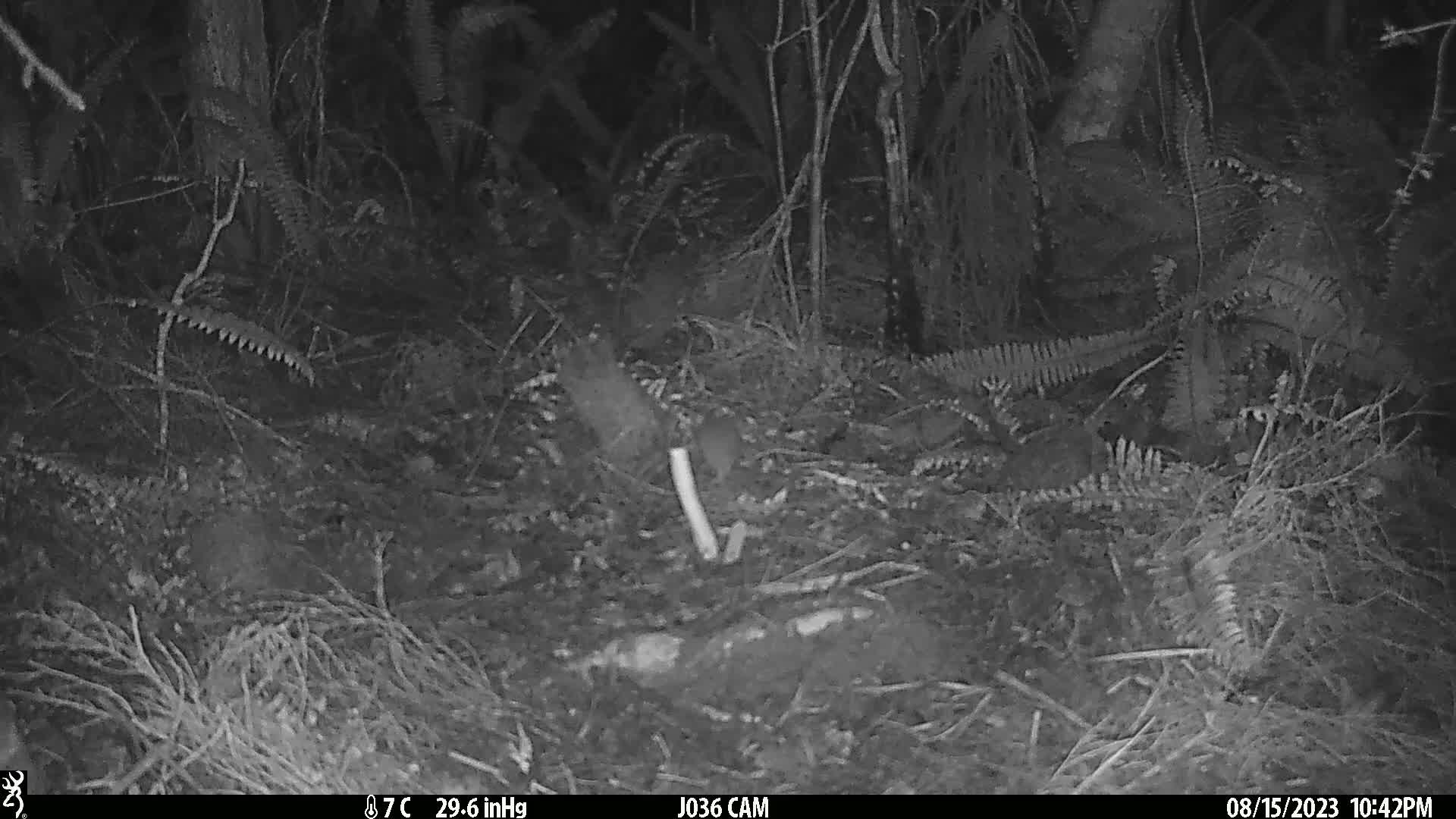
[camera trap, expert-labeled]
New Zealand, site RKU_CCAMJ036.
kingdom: Animalia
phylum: Chordata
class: Mammalia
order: Rodentia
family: Muridae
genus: Rattus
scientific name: Rattus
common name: rat